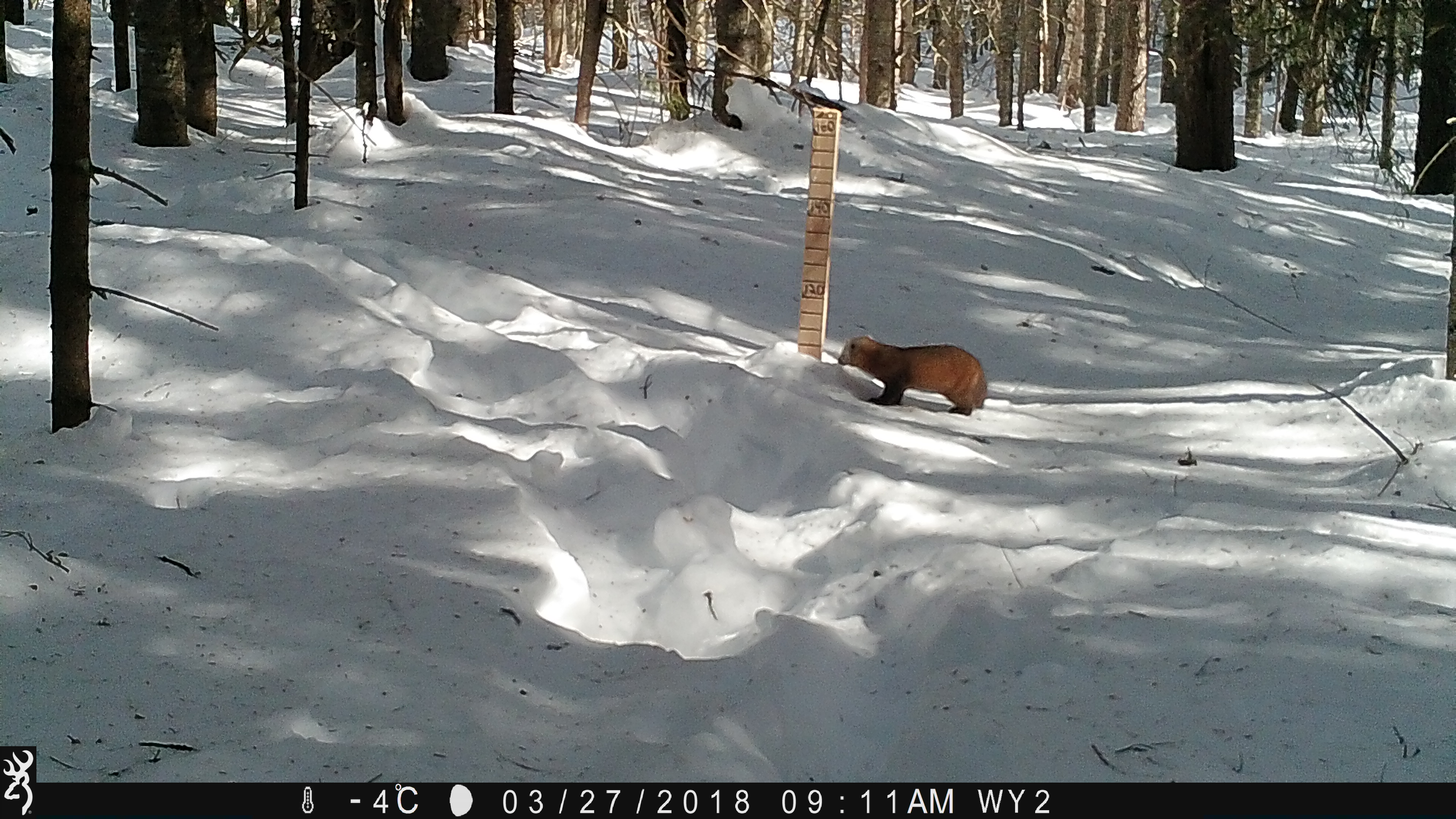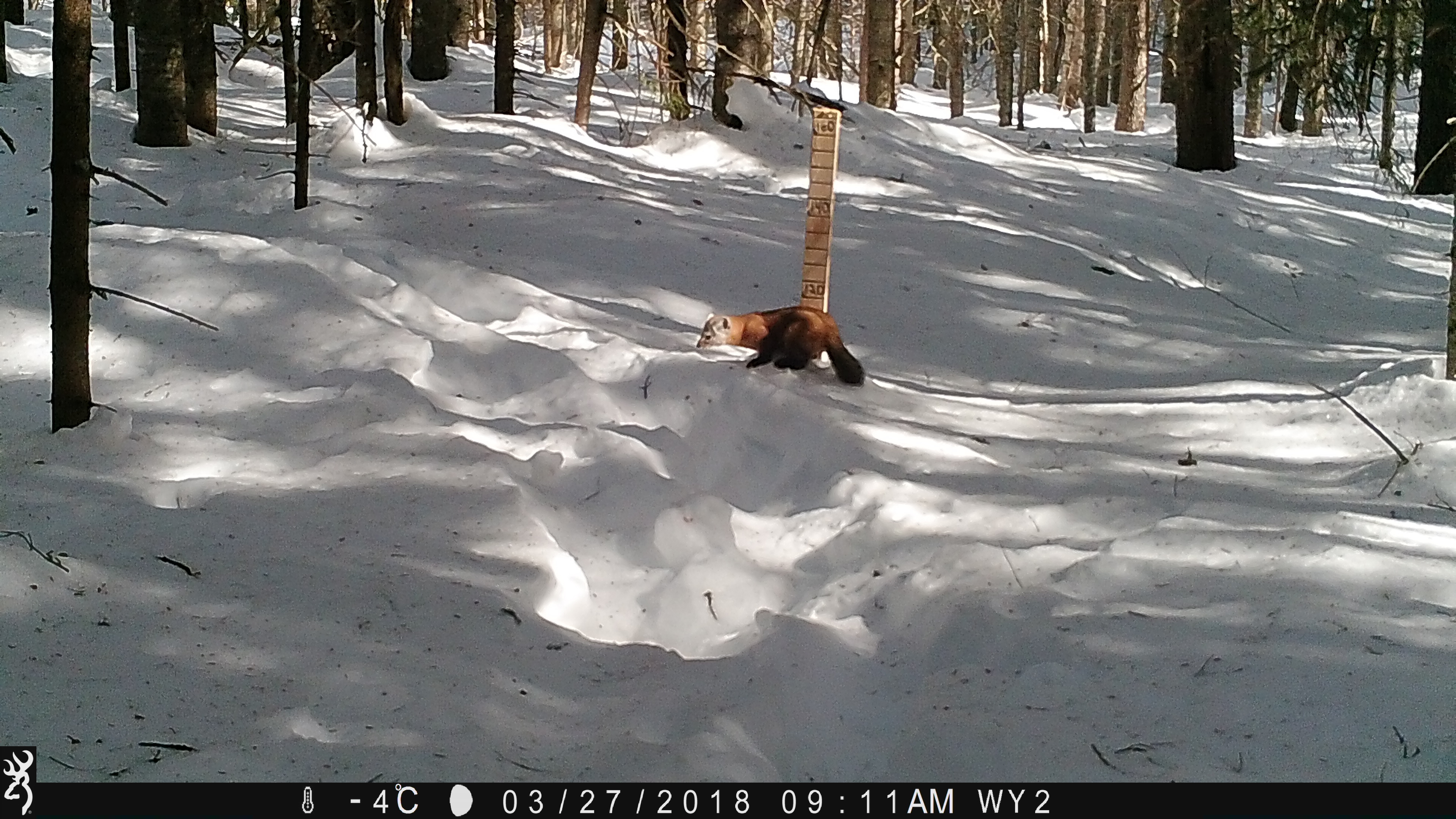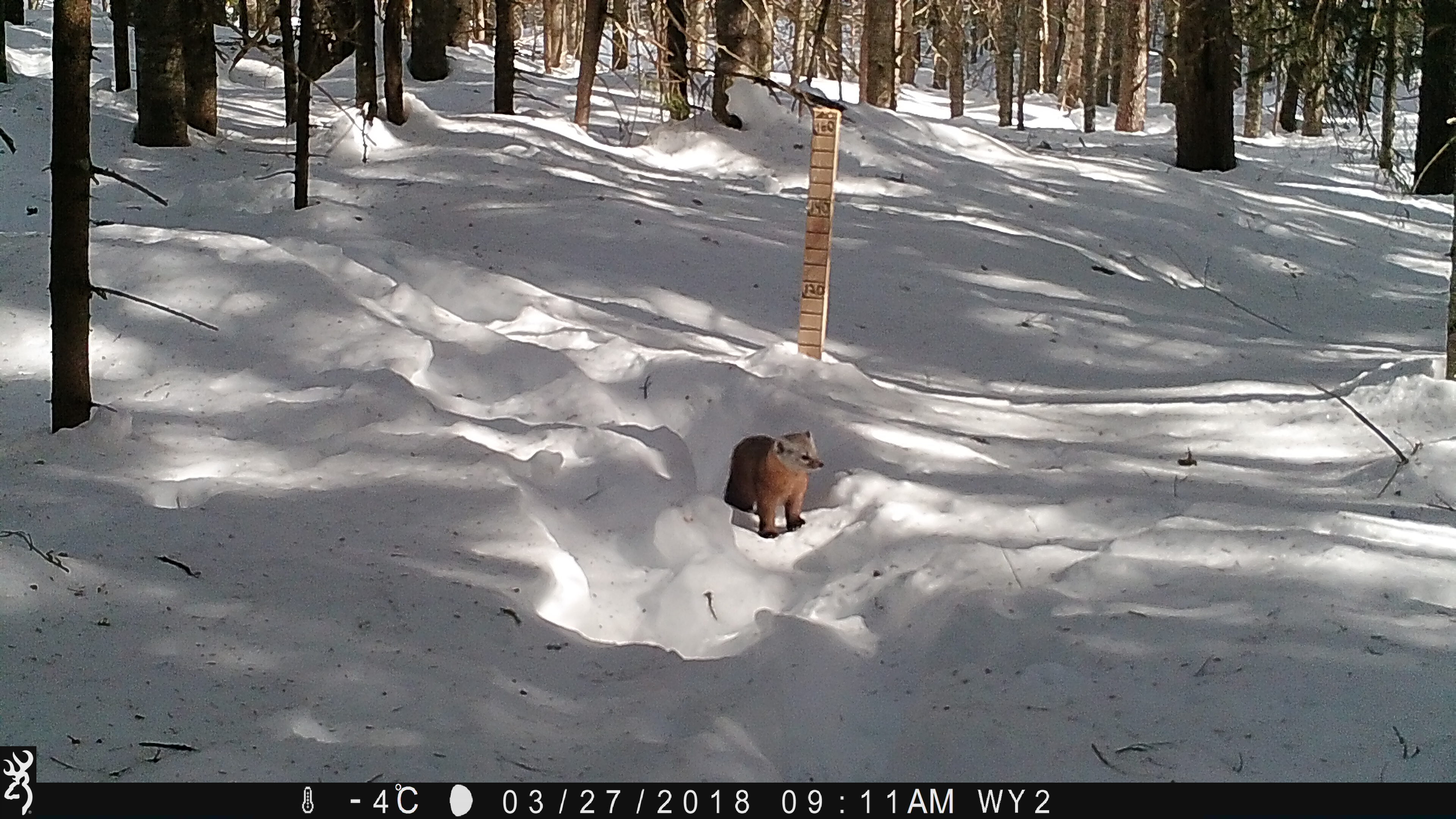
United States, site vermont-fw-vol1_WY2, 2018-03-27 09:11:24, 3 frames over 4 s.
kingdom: Animalia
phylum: Chordata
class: Mammalia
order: Carnivora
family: Mustelidae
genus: Martes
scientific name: Martes americana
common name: american marten